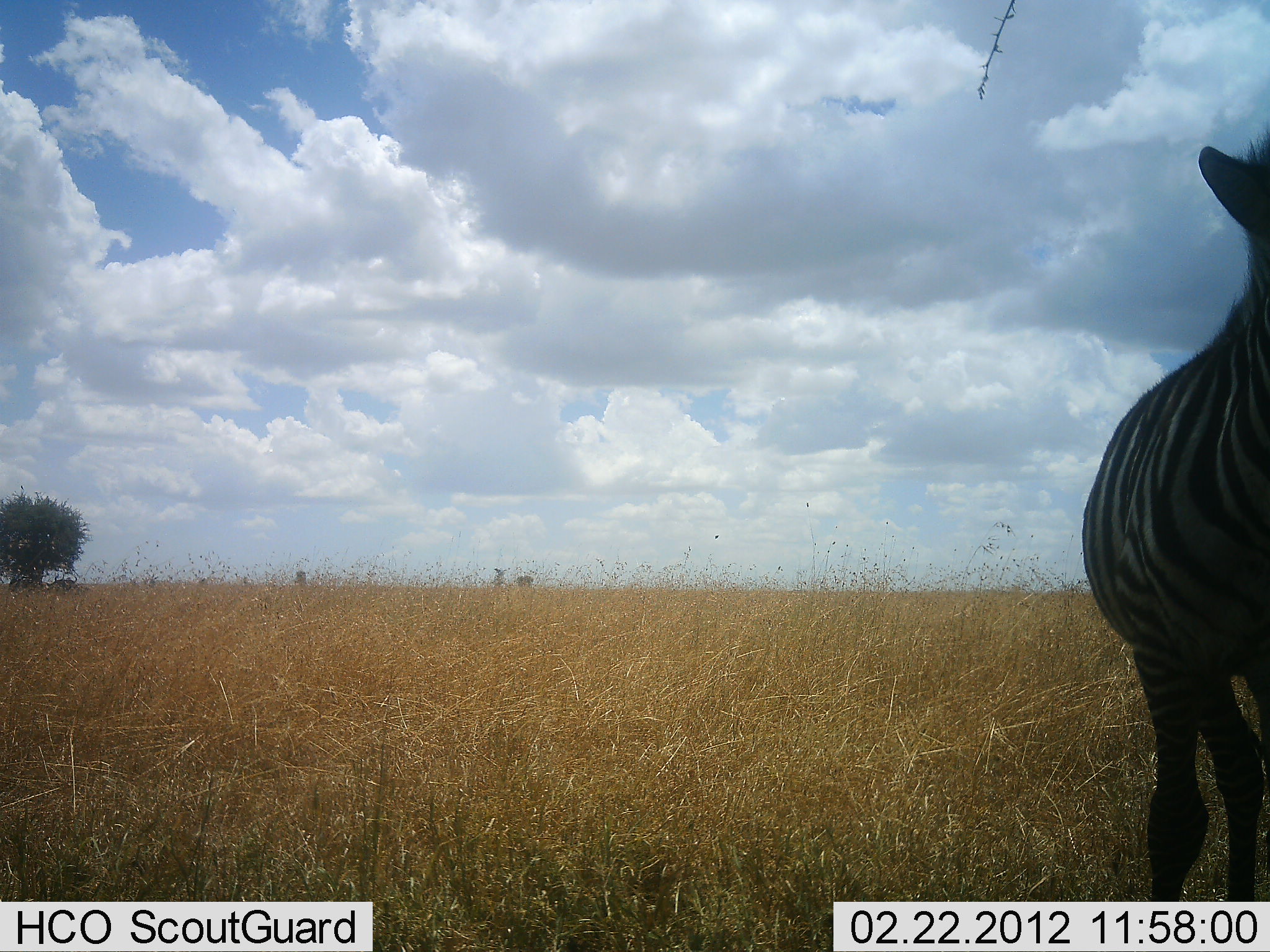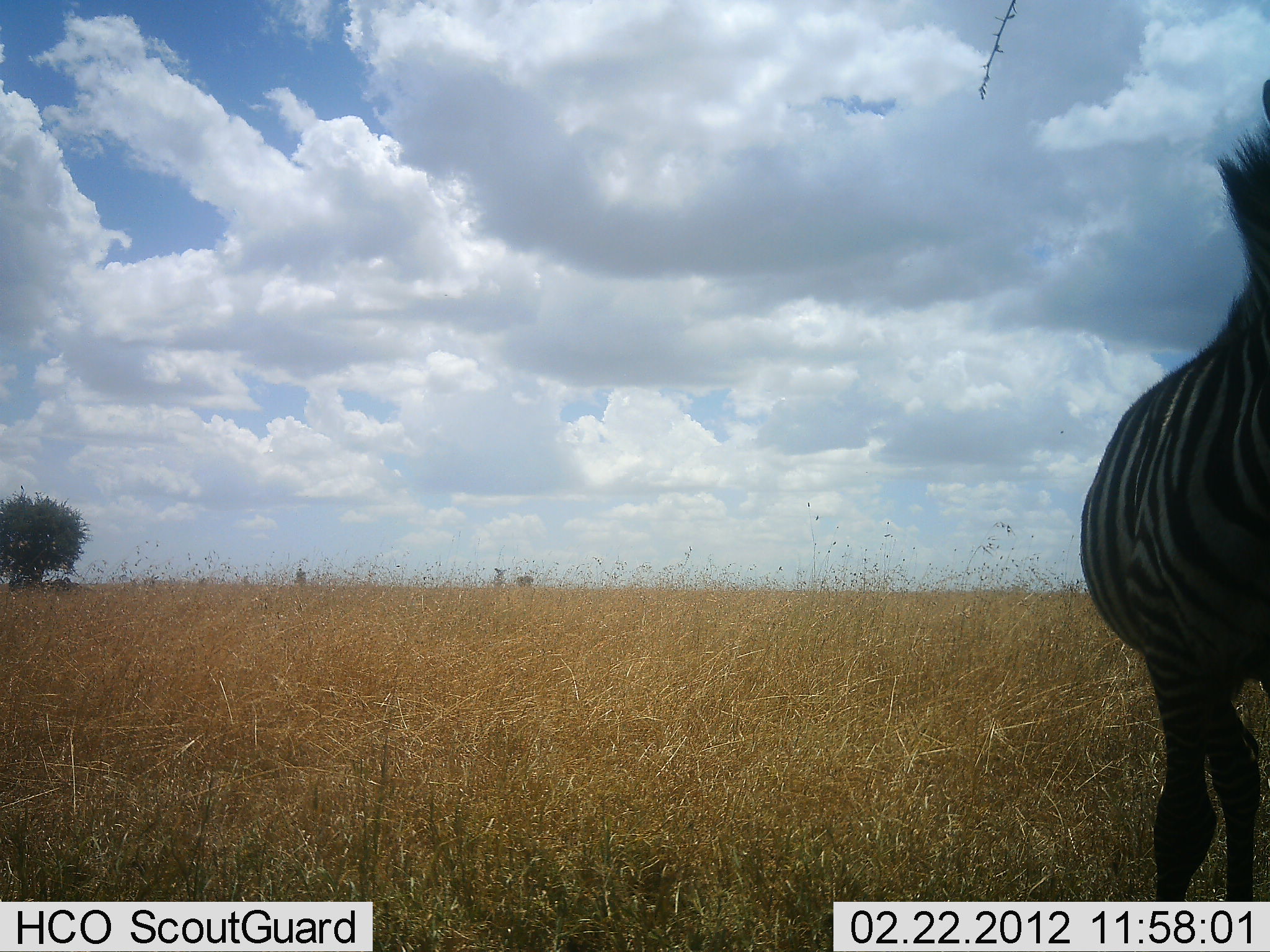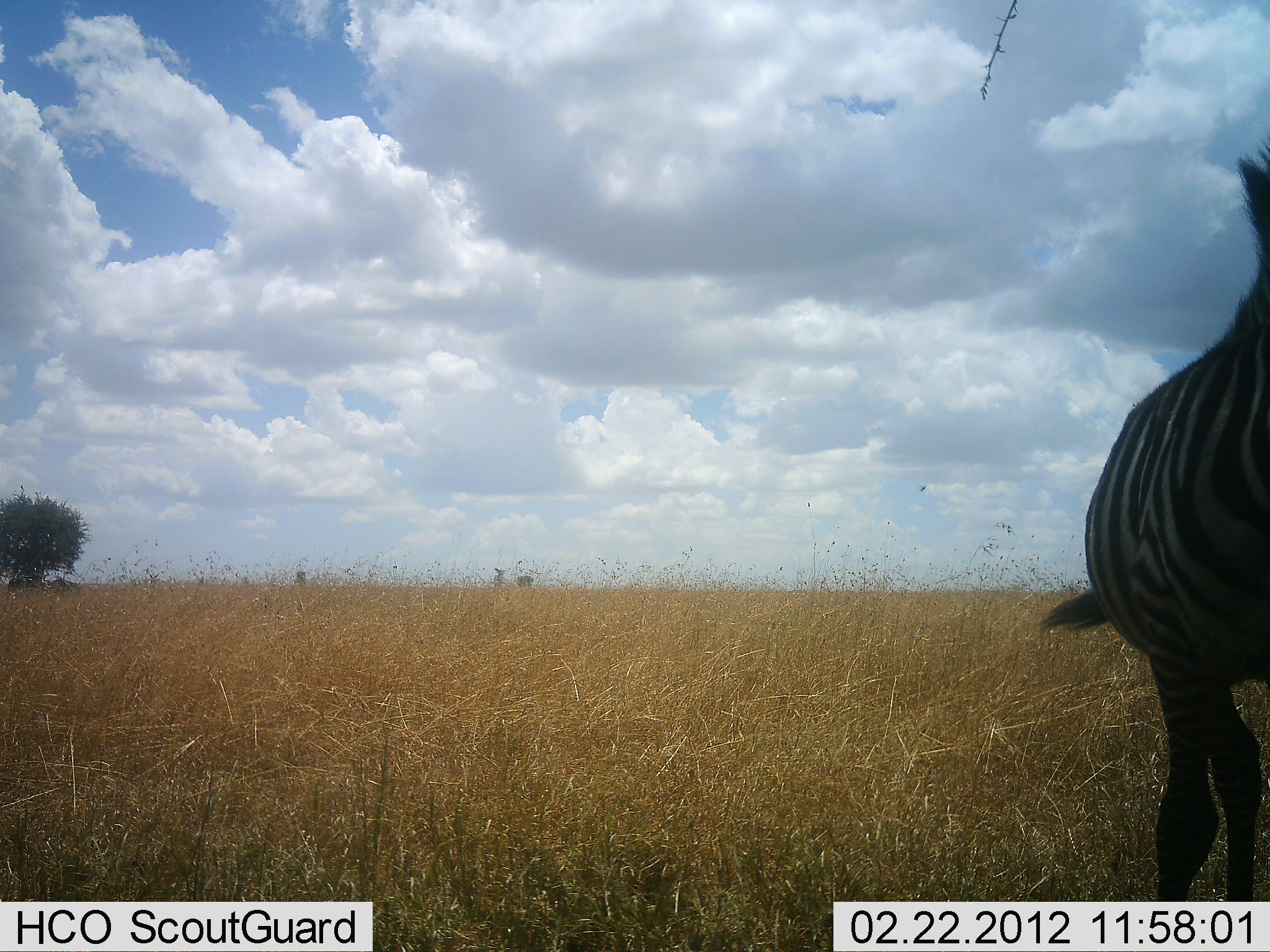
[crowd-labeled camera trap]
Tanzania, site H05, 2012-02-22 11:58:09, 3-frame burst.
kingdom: Animalia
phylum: Chordata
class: Mammalia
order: Perissodactyla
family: Equidae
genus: Equus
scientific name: Equus quagga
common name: plains zebra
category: zebra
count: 1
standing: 96%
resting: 0%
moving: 4%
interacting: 0%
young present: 0%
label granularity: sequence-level